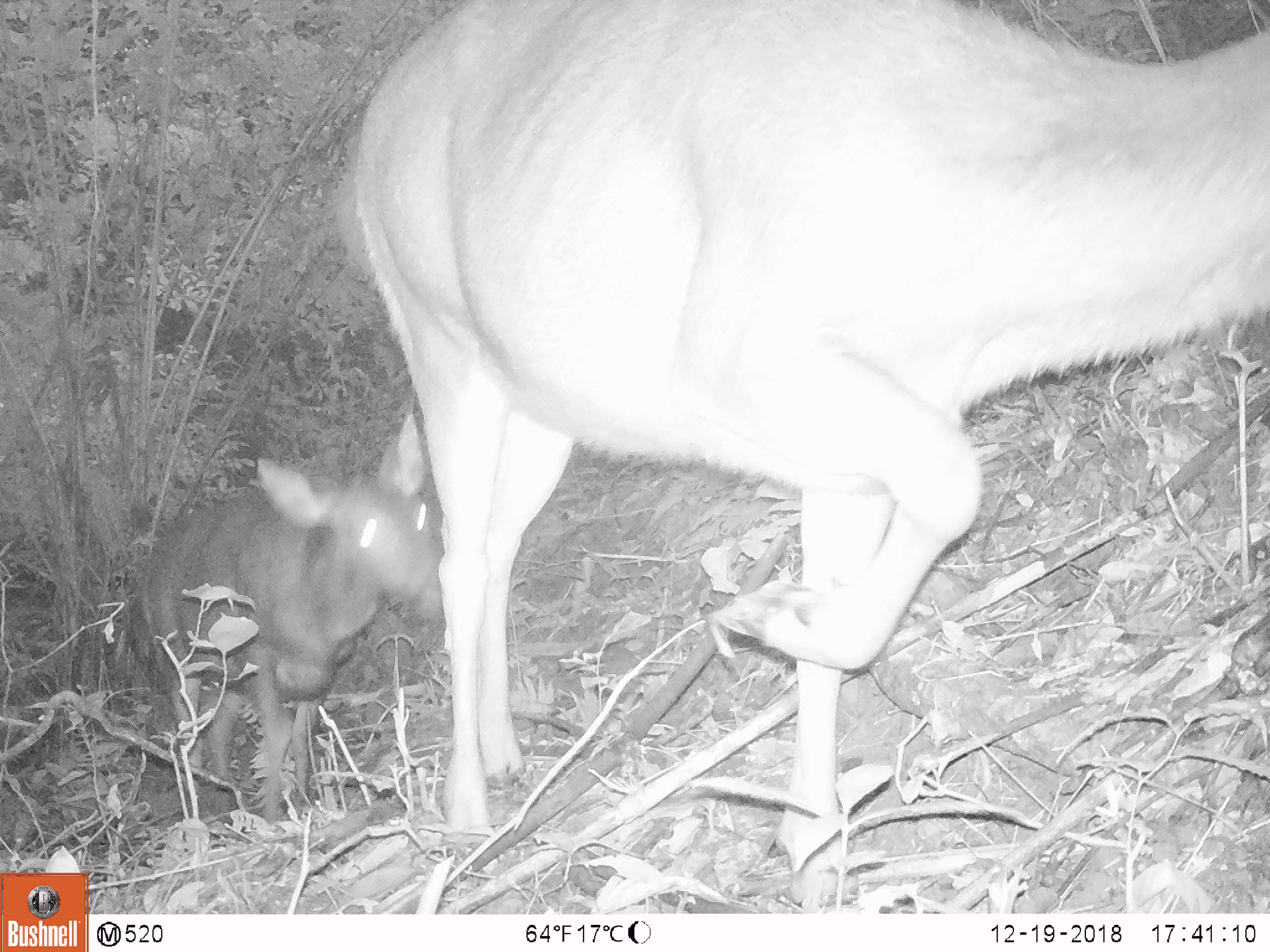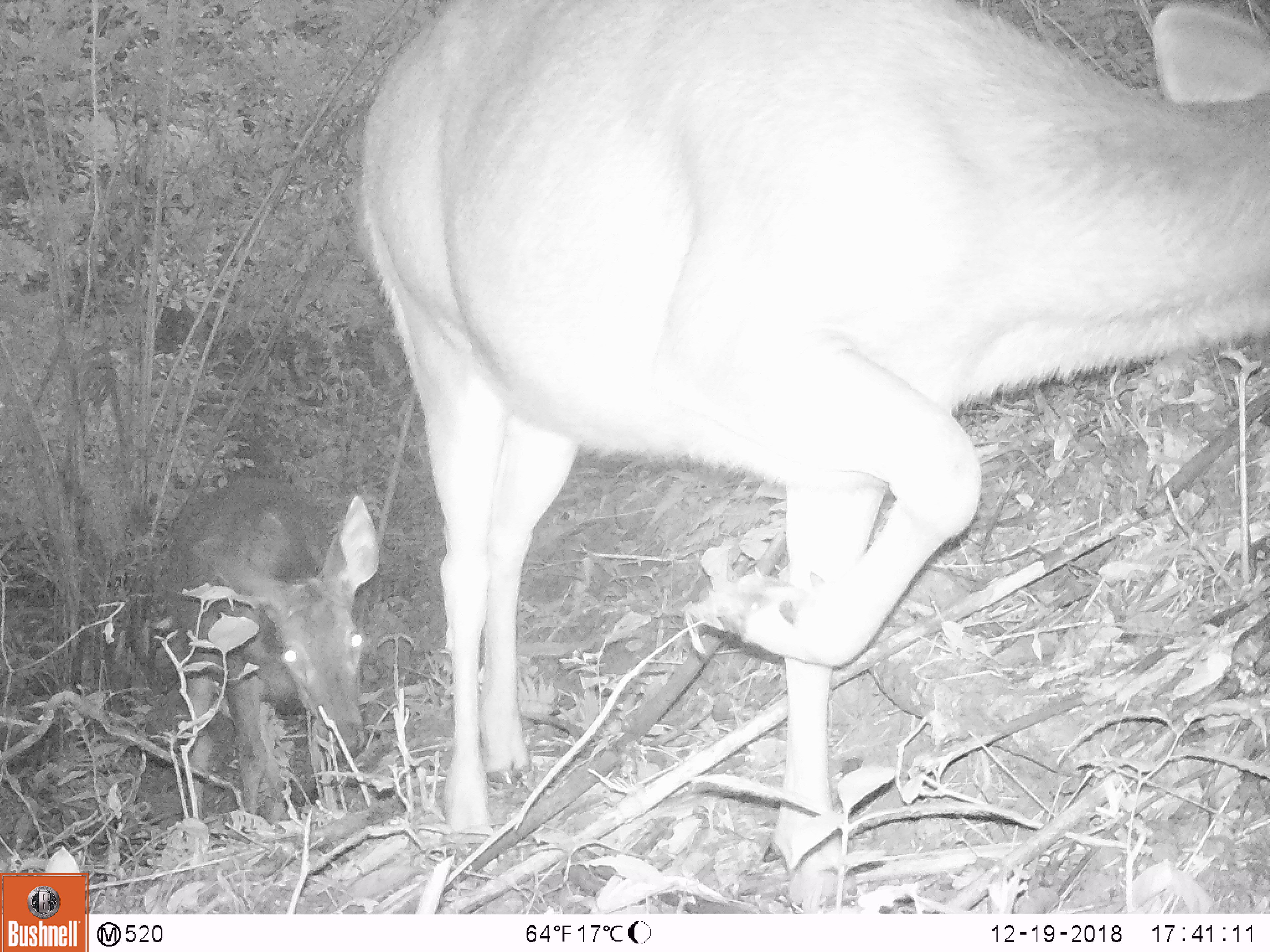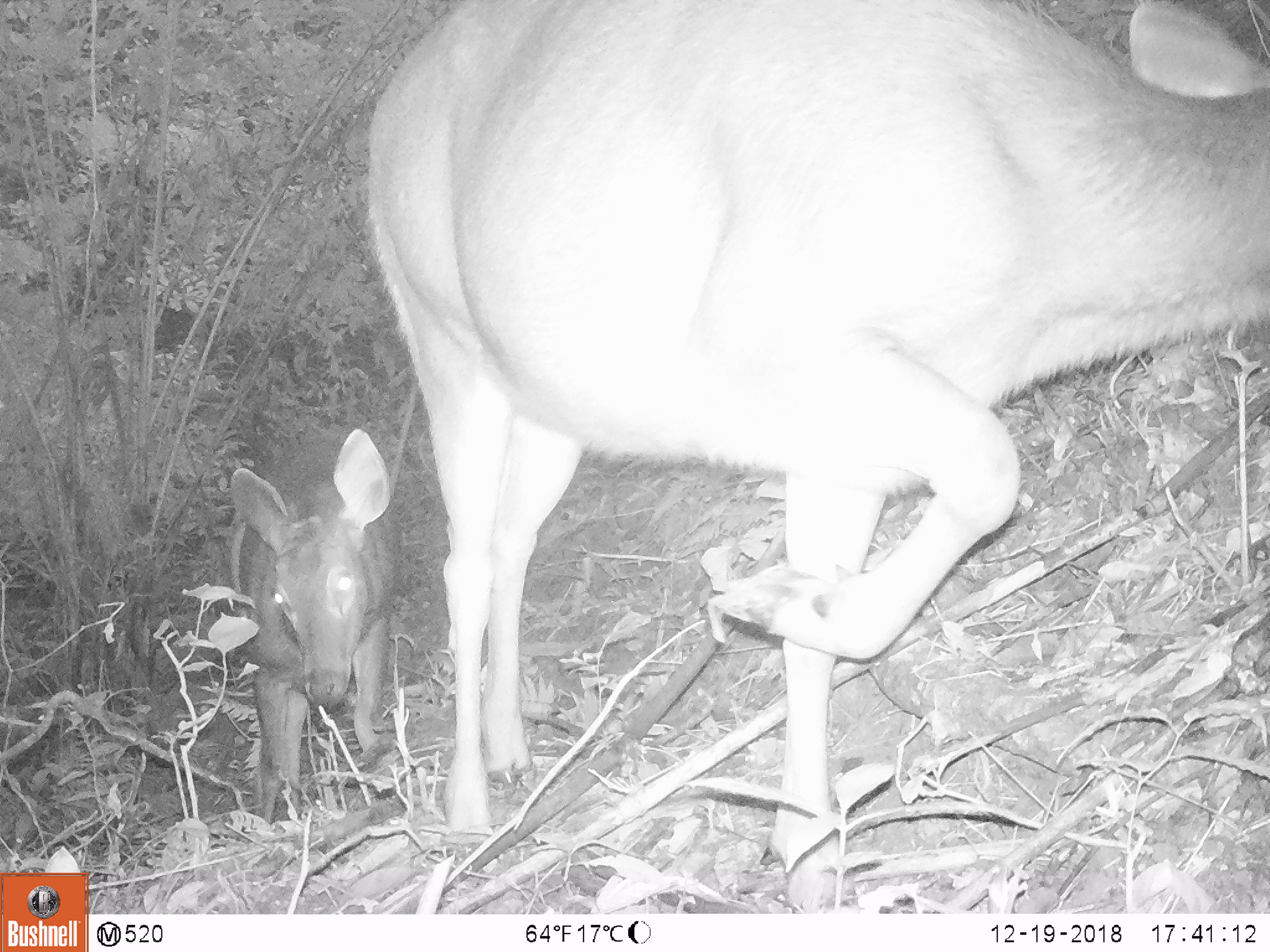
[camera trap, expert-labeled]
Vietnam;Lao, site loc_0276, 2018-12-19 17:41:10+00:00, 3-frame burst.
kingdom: Animalia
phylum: Chordata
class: Mammalia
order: Artiodactyla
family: Cervidae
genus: Rusa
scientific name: Rusa unicolor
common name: sambar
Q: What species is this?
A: Sambar (Rusa unicolor).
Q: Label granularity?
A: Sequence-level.